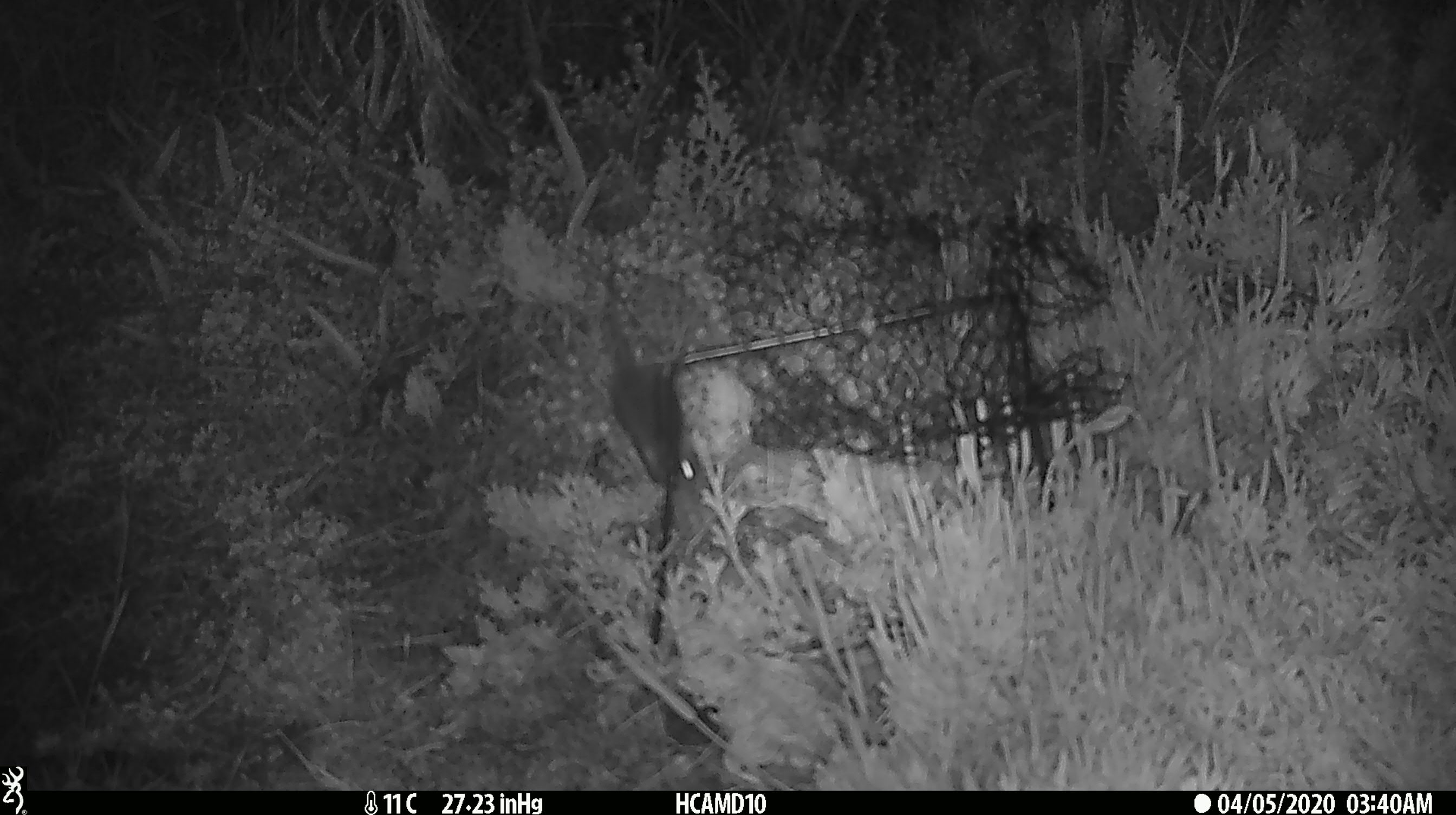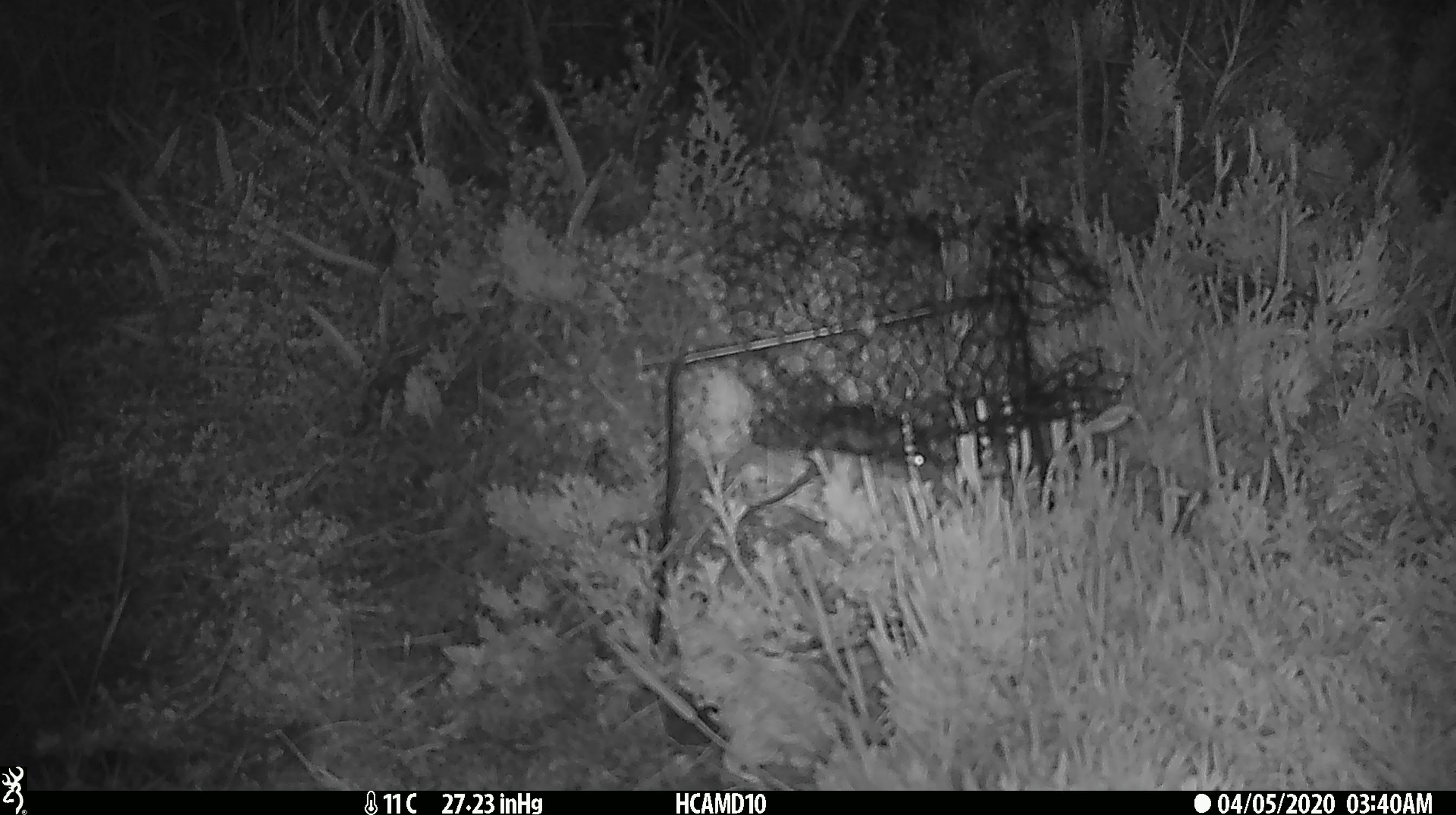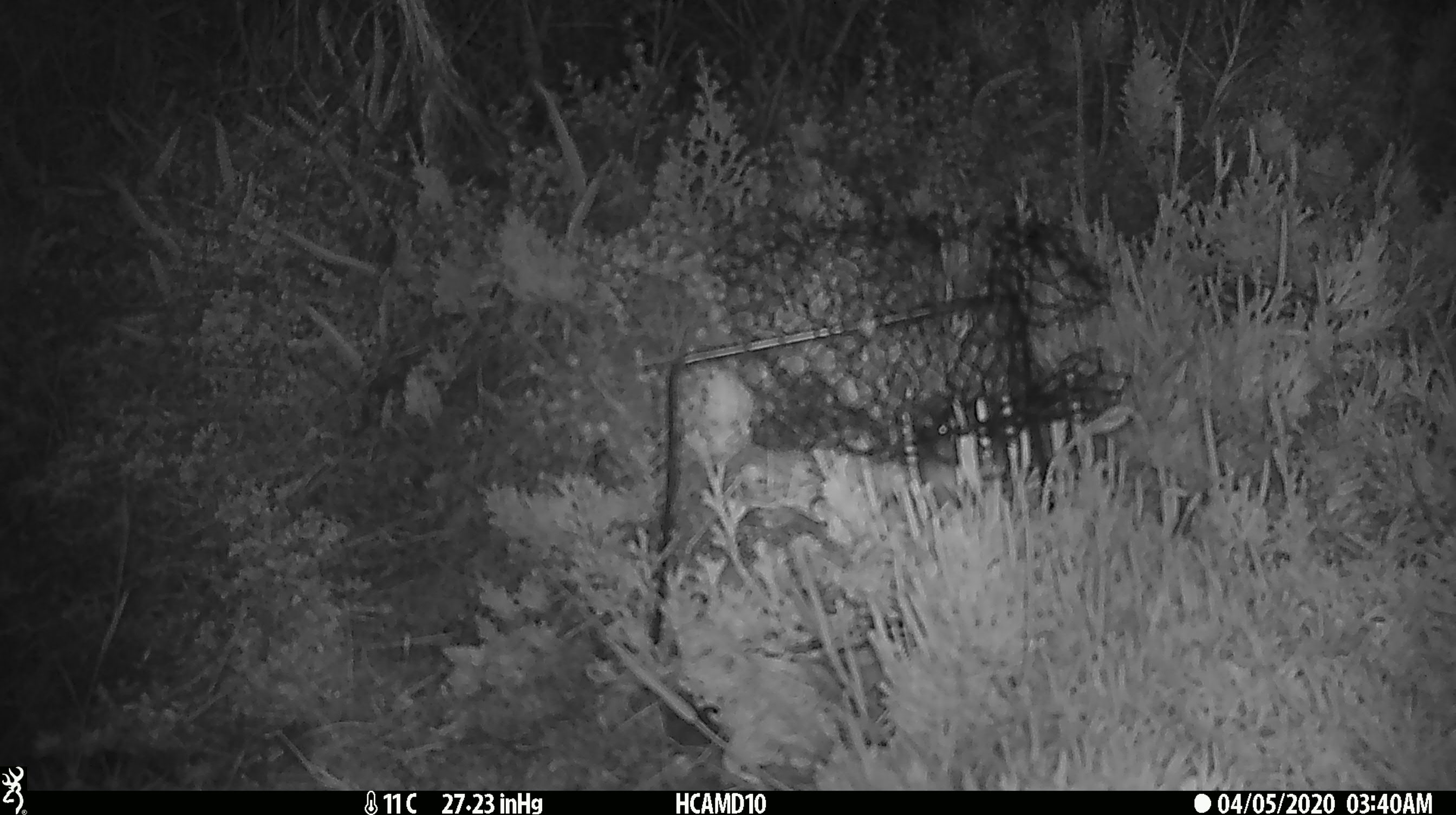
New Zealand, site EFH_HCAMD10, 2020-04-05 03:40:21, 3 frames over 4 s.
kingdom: Animalia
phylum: Chordata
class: Mammalia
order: Rodentia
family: Muridae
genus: Mus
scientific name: Mus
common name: mouse